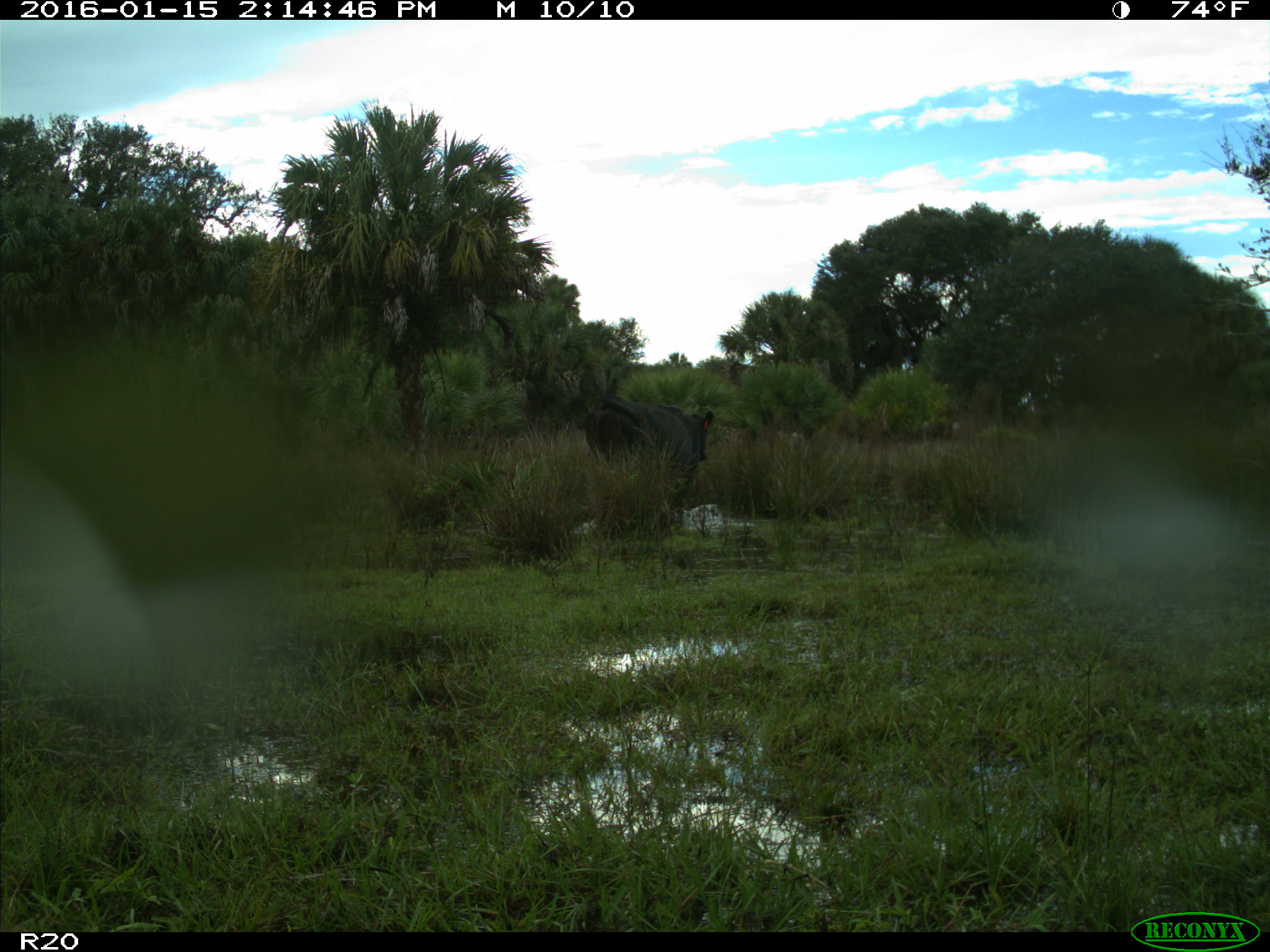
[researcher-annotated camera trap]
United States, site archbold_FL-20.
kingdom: Animalia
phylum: Chordata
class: Mammalia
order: Artiodactyla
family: Bovidae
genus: Bos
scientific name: Bos taurus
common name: domestic cow